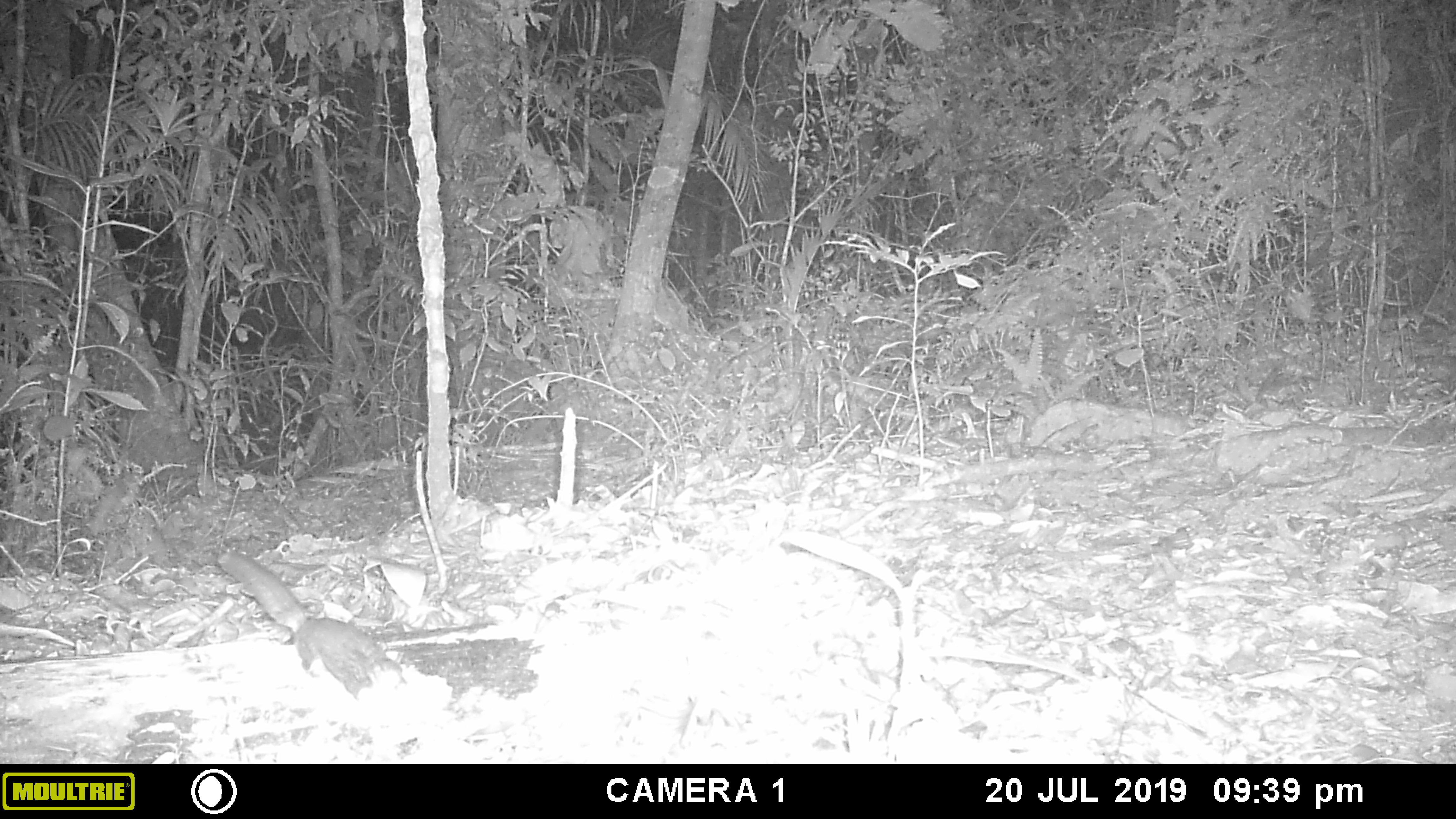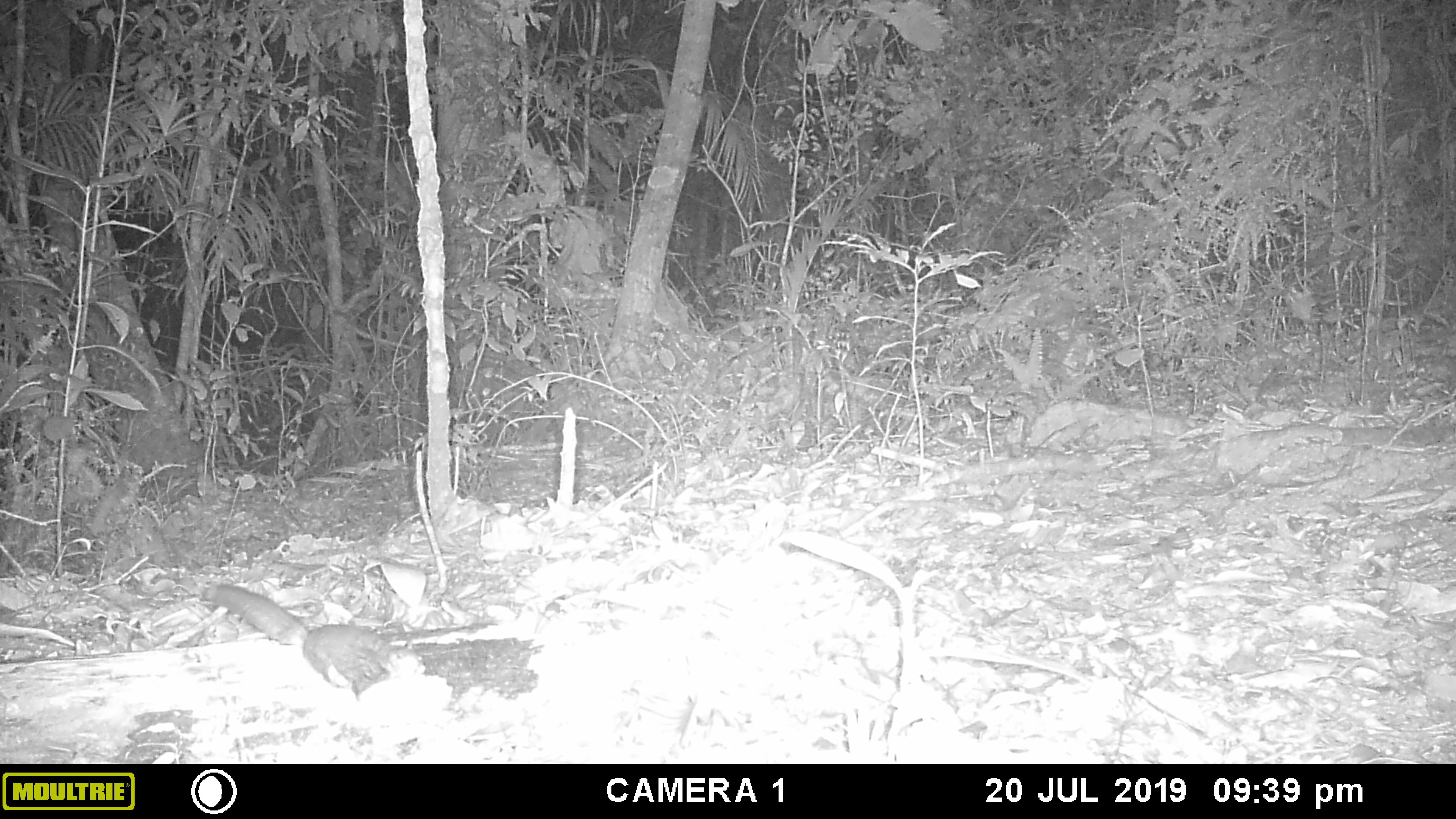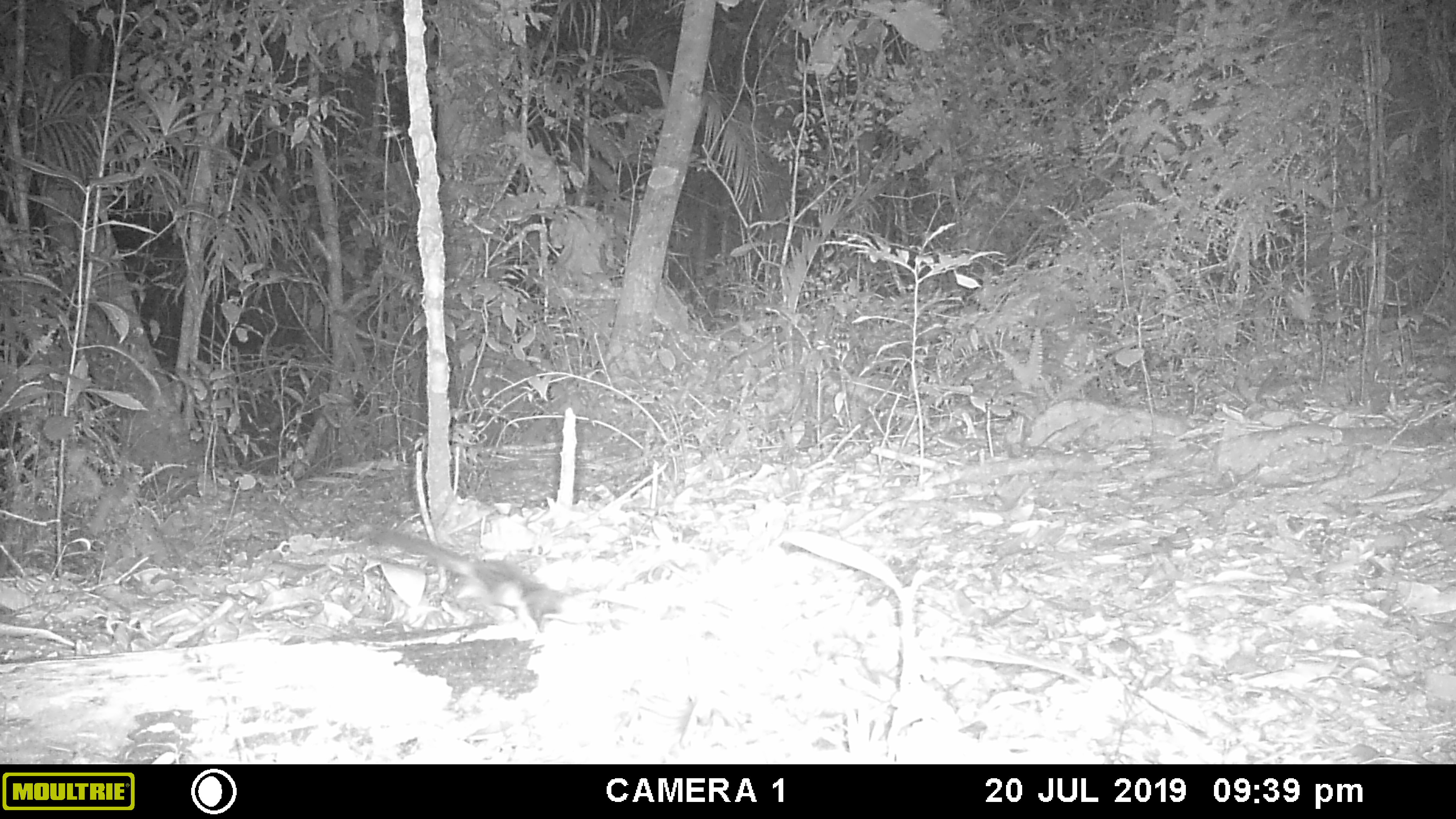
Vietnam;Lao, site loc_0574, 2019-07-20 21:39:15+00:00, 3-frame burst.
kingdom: Animalia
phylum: Chordata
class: Mammalia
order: Rodentia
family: Sciuridae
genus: Sciurus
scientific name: Sciurus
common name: squirrel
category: unidentified squirrel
Unidentified squirrel (squirrel) (Sciurus). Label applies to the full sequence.